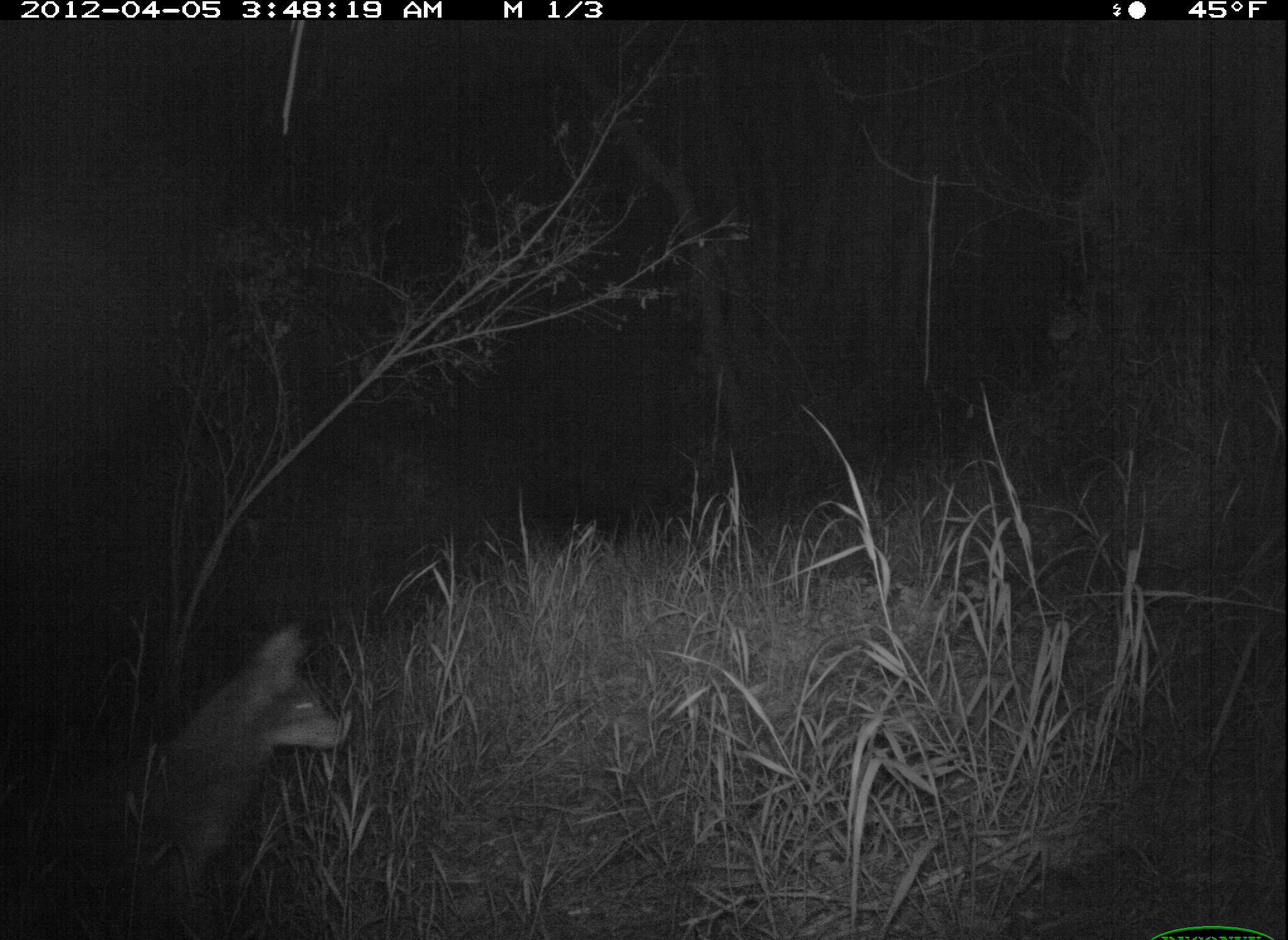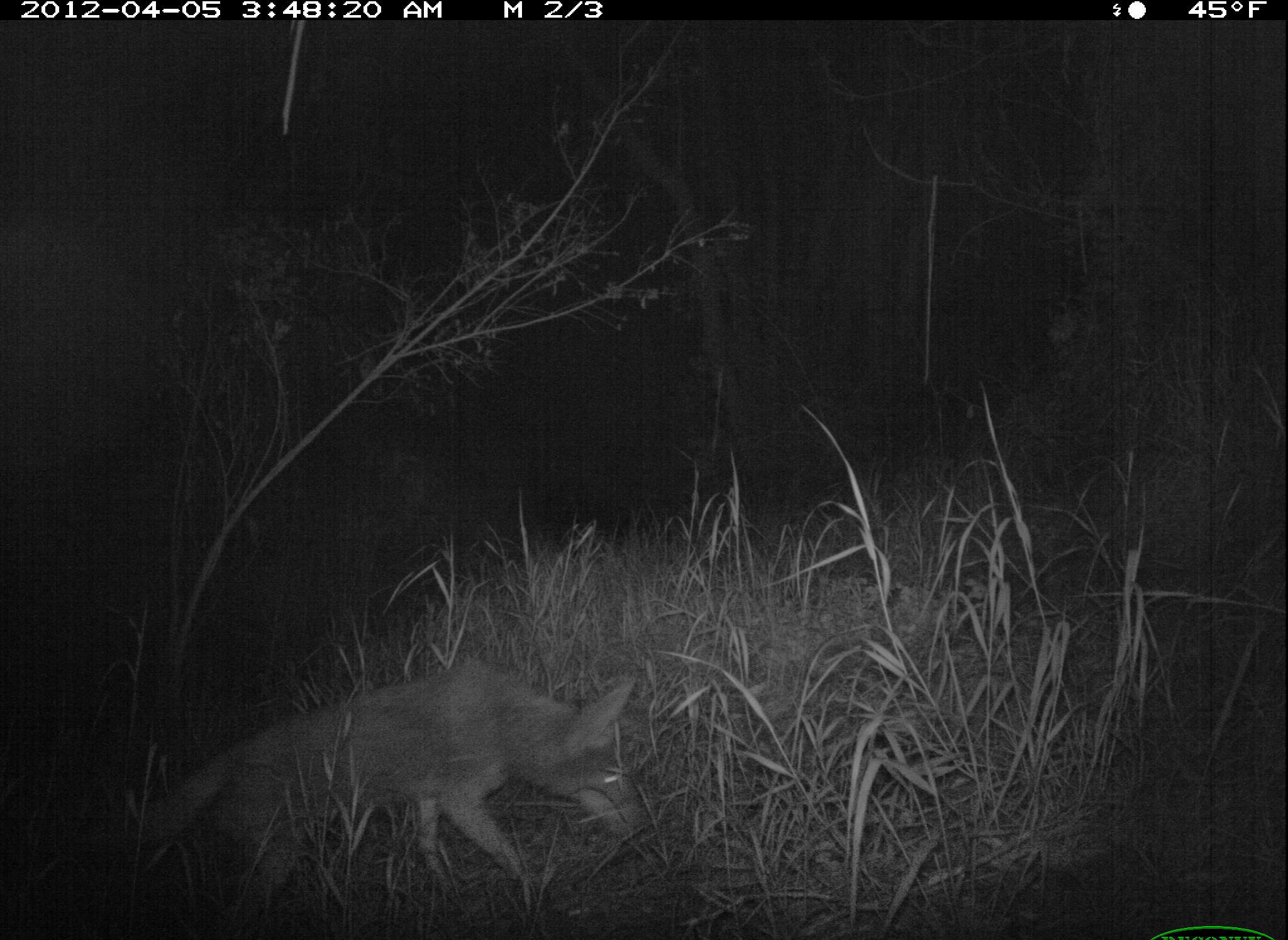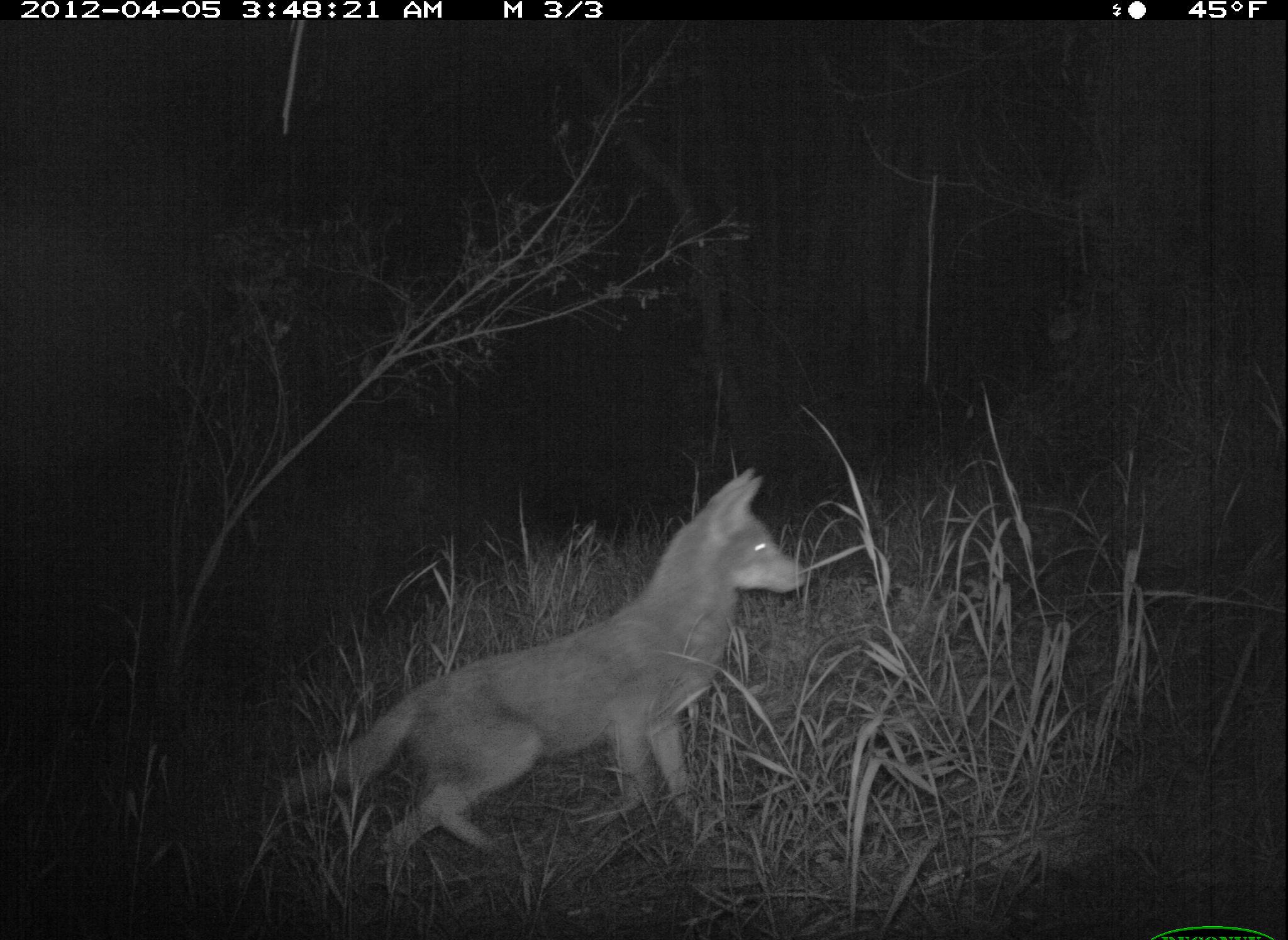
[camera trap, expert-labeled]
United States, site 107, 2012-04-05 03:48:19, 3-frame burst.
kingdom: Animalia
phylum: Chordata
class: Mammalia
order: Carnivora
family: Canidae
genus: Canis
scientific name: Canis latrans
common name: coyote